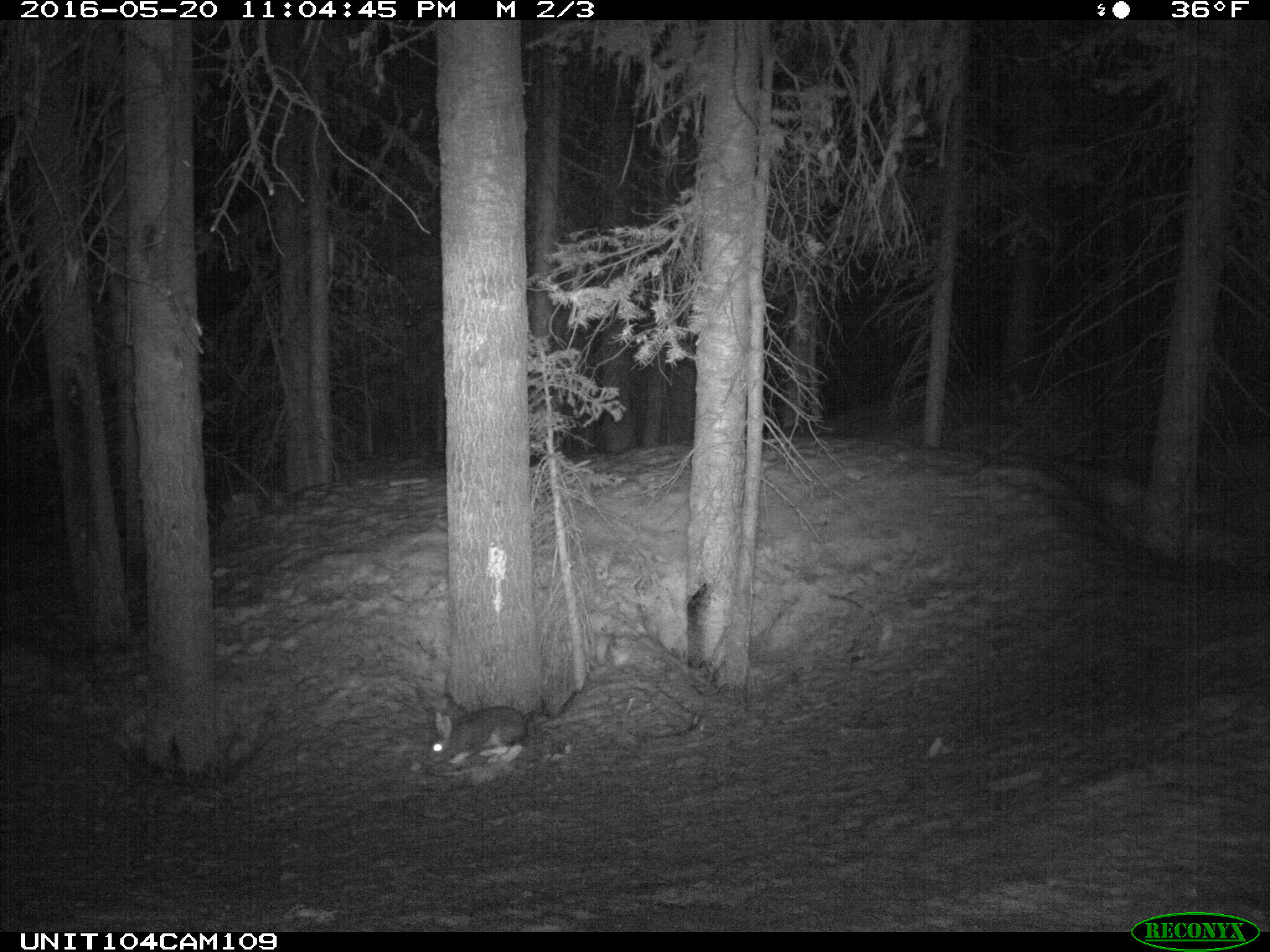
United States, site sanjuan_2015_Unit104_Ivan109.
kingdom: Animalia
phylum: Chordata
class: Mammalia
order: Lagomorpha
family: Leporidae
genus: Lepus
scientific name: Lepus americanus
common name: snowshoe hare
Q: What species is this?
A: Lepus americanus (snowshoe hare).